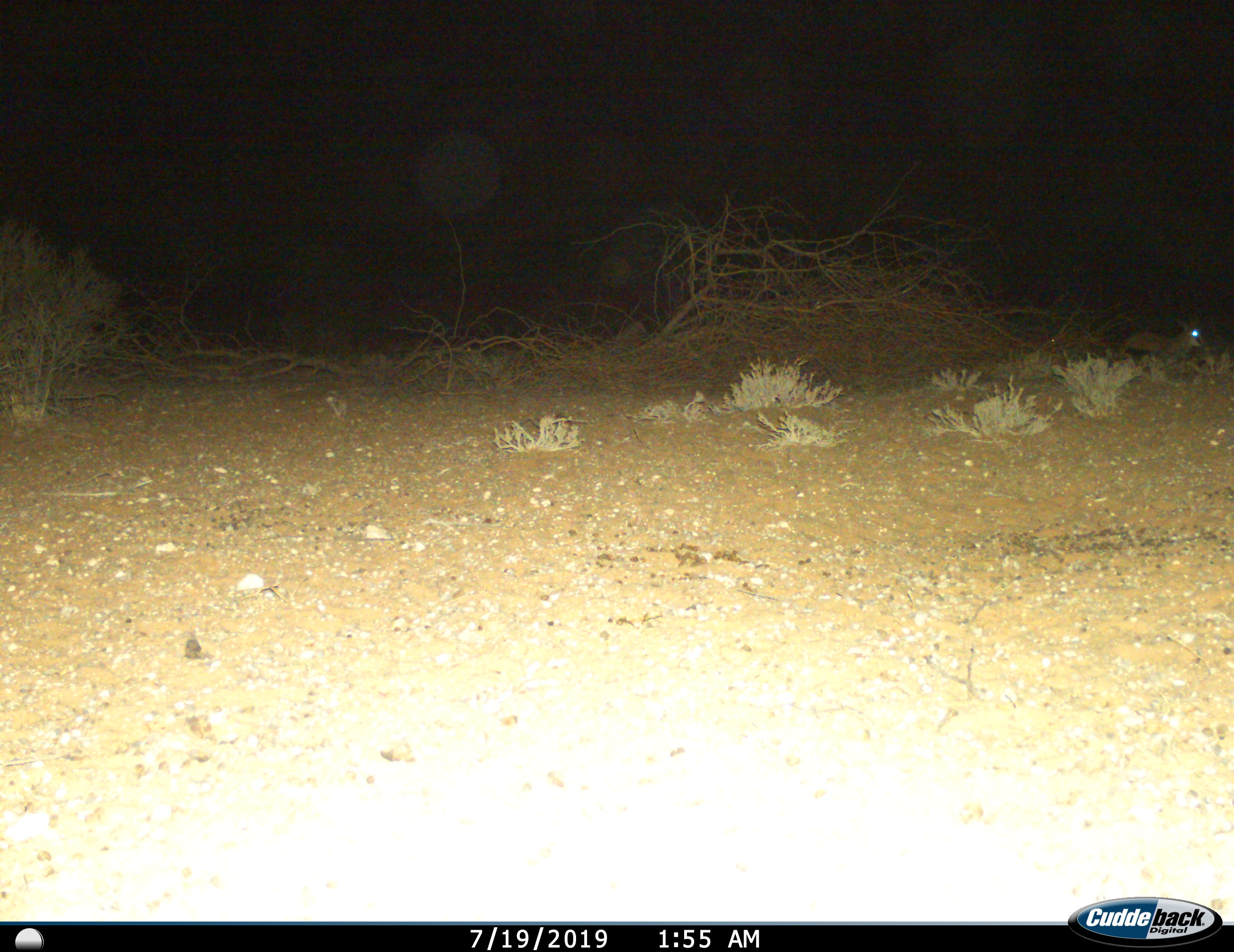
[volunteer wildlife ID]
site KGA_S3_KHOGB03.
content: unidentified animal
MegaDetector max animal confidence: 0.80